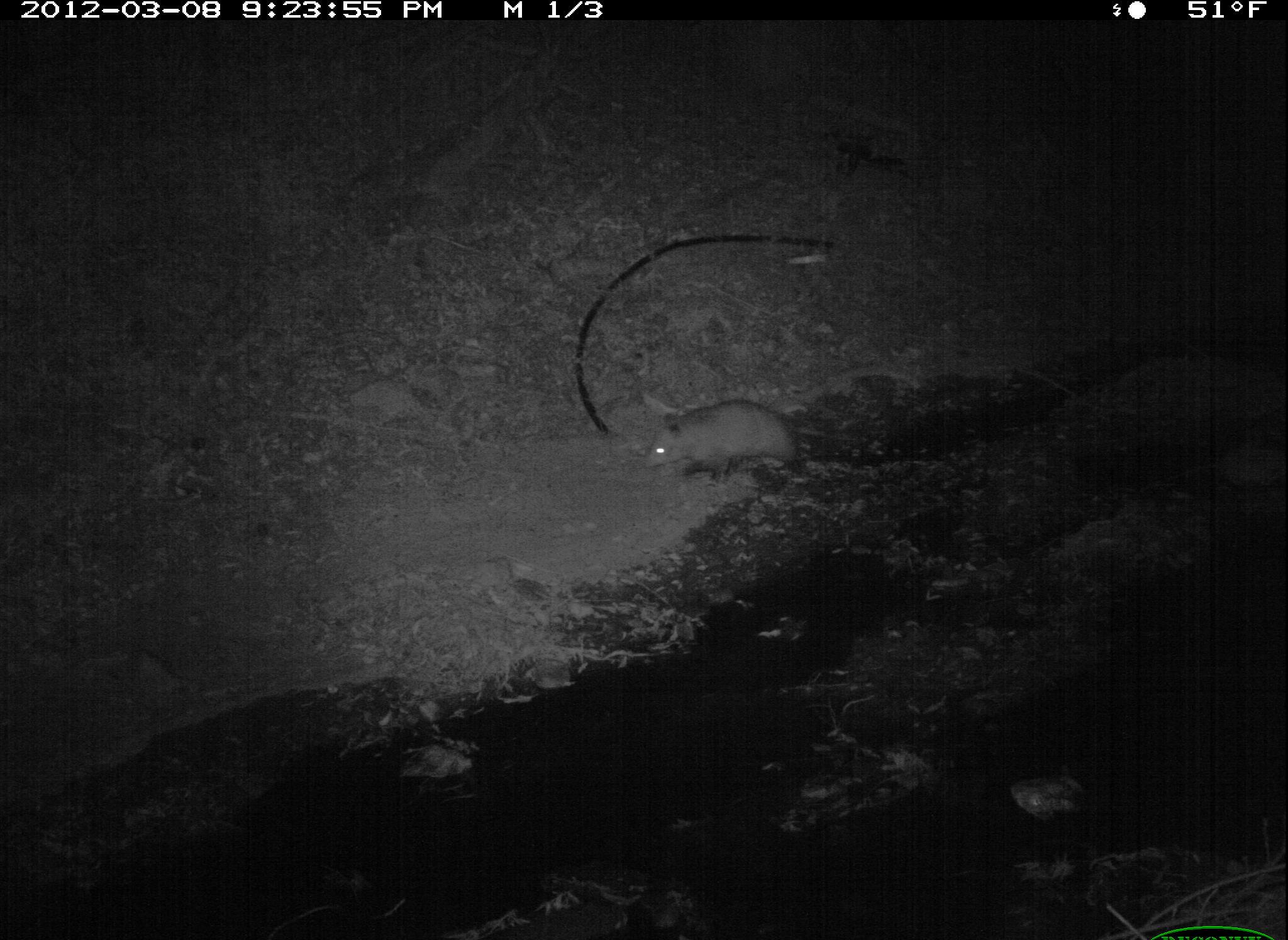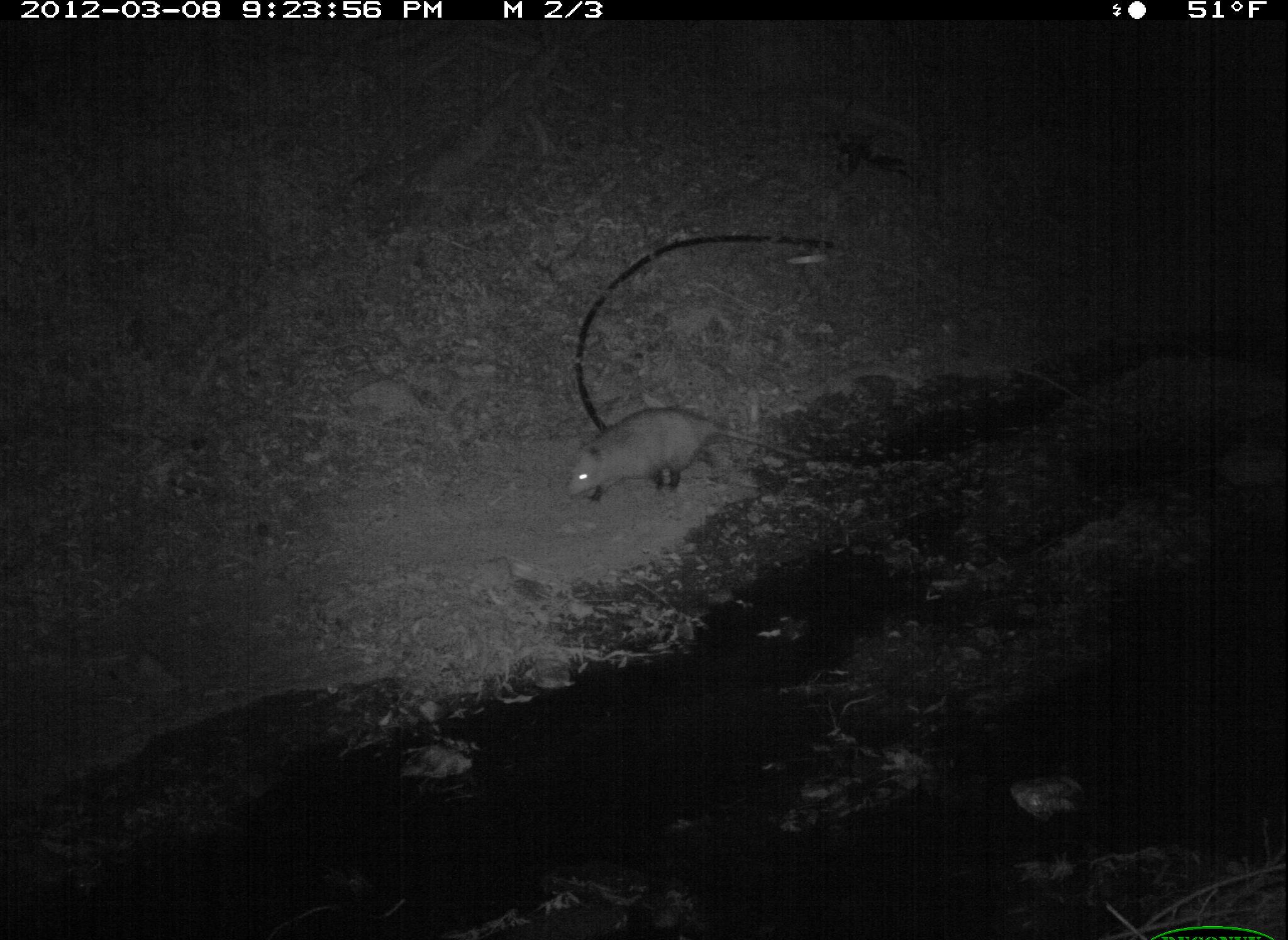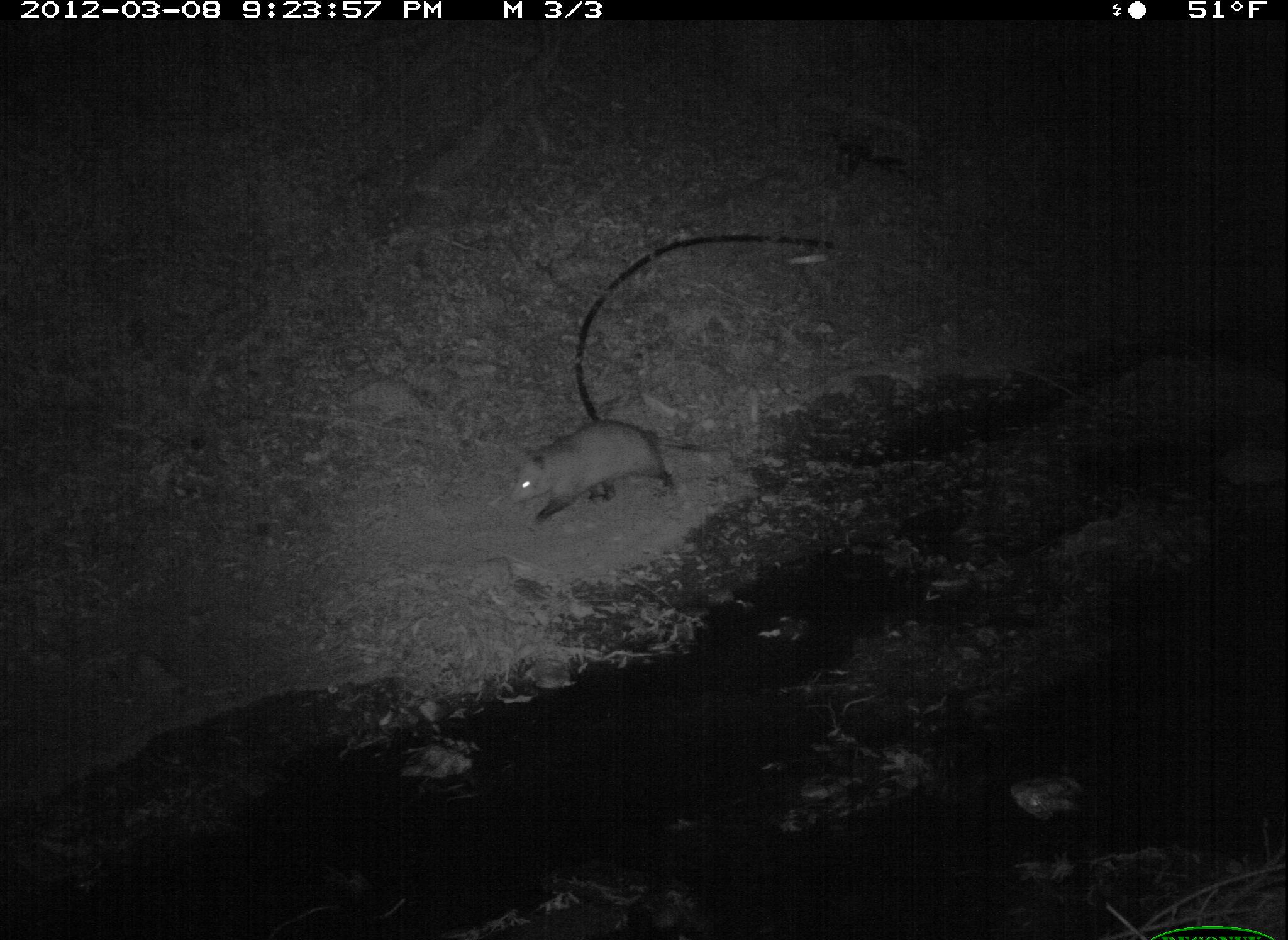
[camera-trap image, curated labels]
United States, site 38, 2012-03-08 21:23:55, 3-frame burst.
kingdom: Animalia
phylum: Chordata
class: Mammalia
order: Didelphimorphia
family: Didelphidae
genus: Didelphis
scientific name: Didelphis virginiana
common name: virginia opossum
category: opossum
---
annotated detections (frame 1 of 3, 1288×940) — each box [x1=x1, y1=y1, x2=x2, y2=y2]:
opossum: [x1=613, y1=366, x2=840, y2=504]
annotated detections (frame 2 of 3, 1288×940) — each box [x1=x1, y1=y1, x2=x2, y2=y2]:
opossum: [x1=562, y1=399, x2=828, y2=507]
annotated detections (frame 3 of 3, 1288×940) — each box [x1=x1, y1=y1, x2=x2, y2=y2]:
opossum: [x1=499, y1=393, x2=723, y2=536]